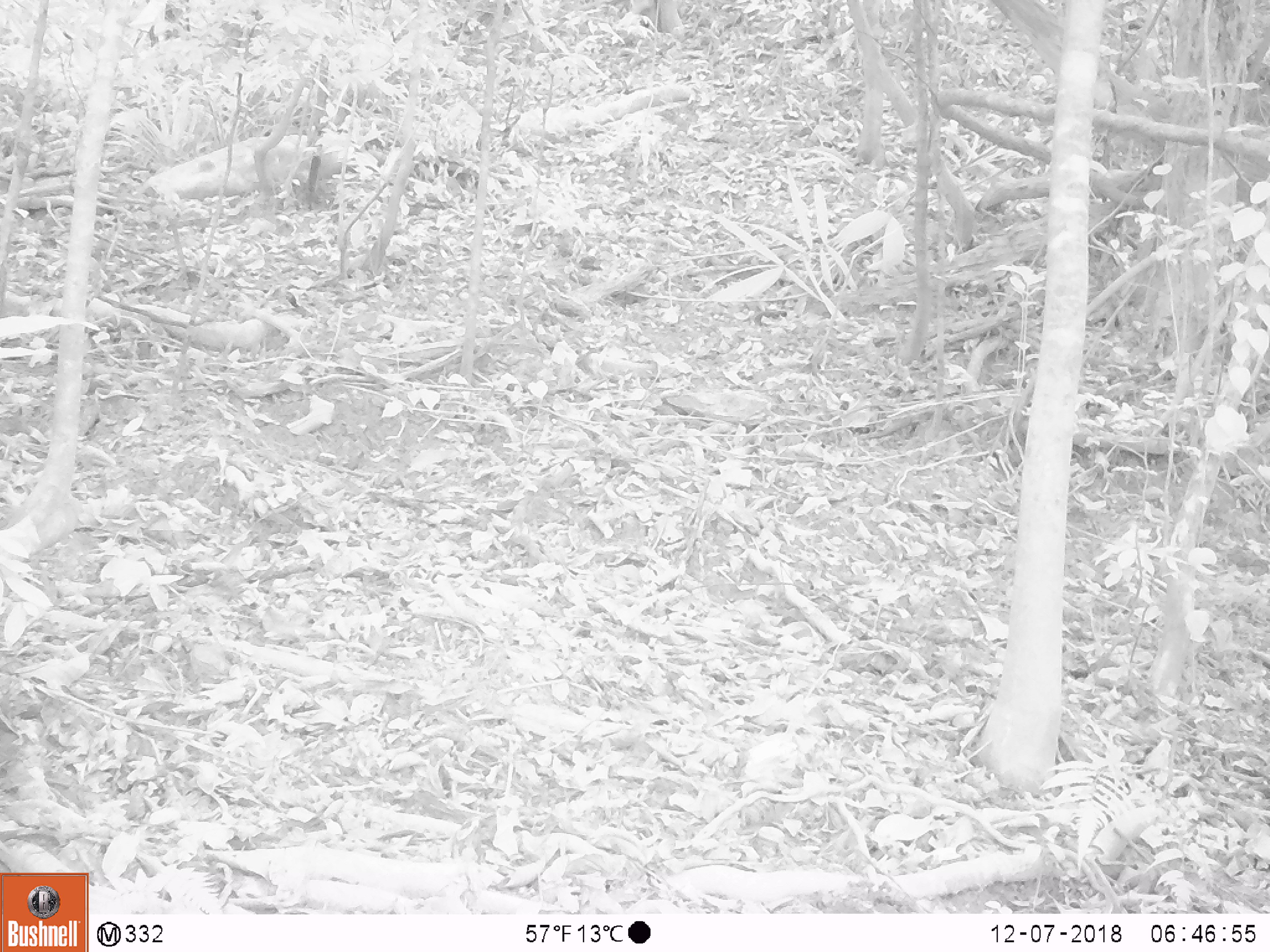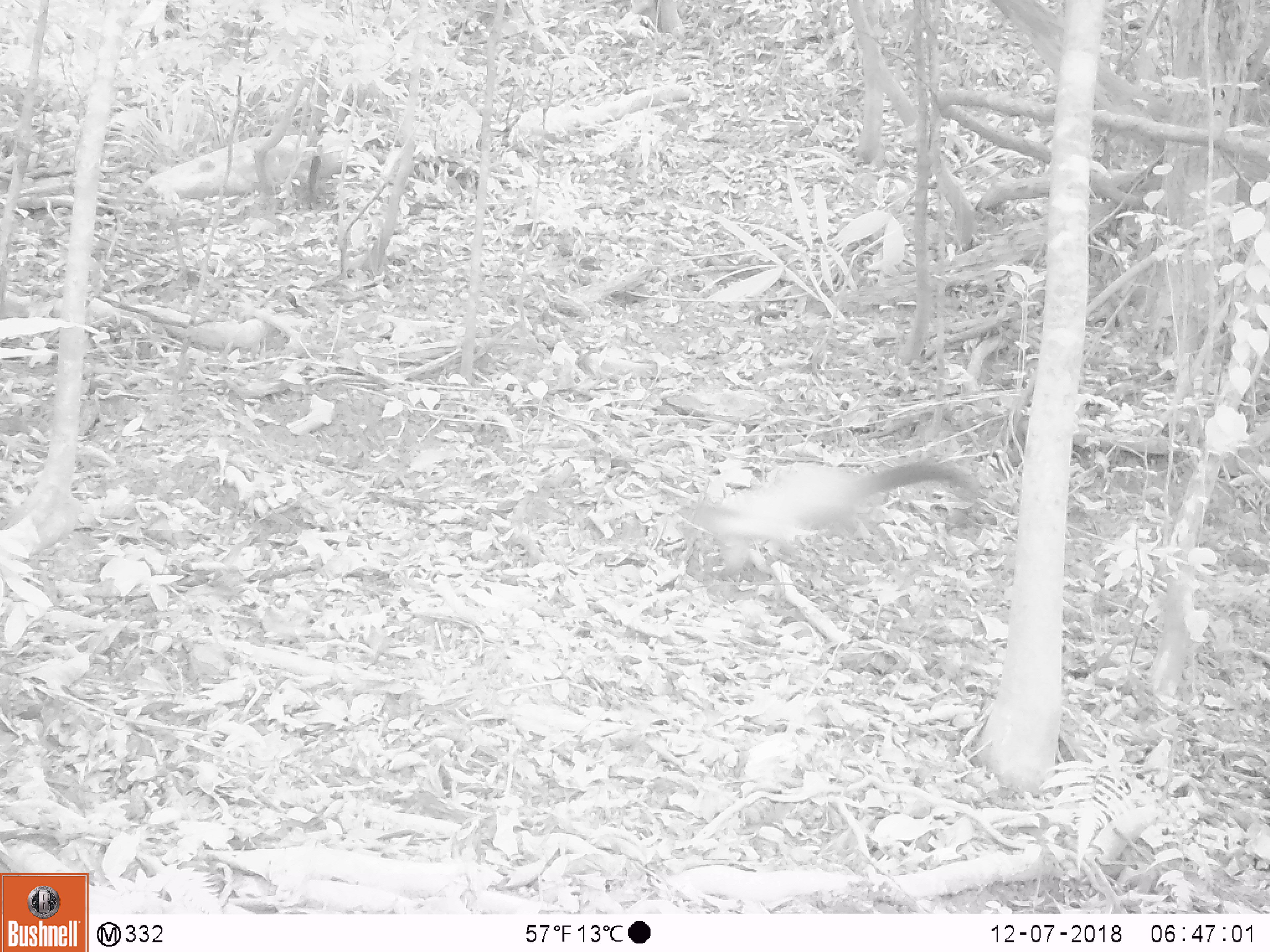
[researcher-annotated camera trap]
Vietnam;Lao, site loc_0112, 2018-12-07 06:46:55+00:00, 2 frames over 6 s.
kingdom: Animalia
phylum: Chordata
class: Mammalia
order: Carnivora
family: Mustelidae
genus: Martes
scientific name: Martes flavigula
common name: yellow-throated marten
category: yellow throated marten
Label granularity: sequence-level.